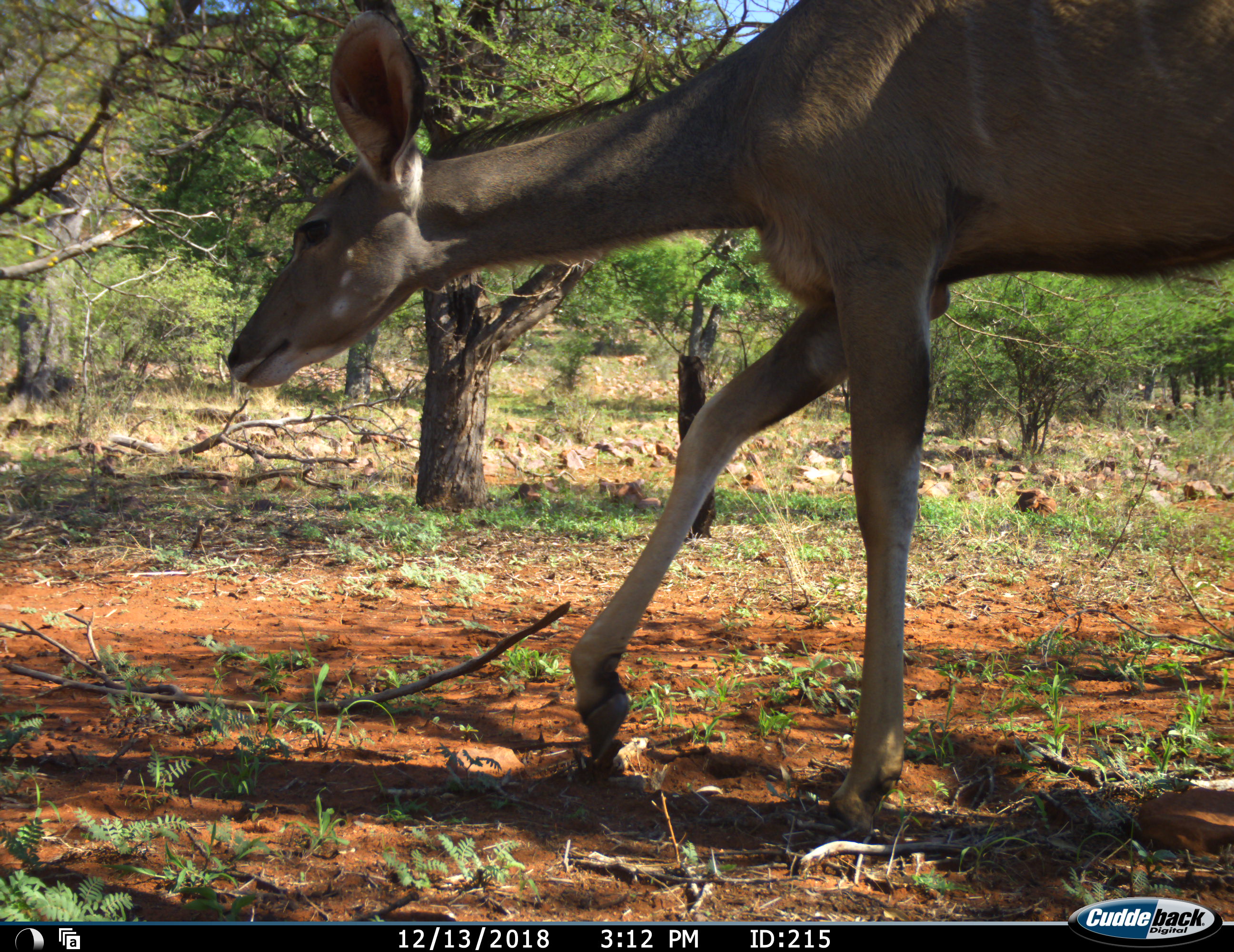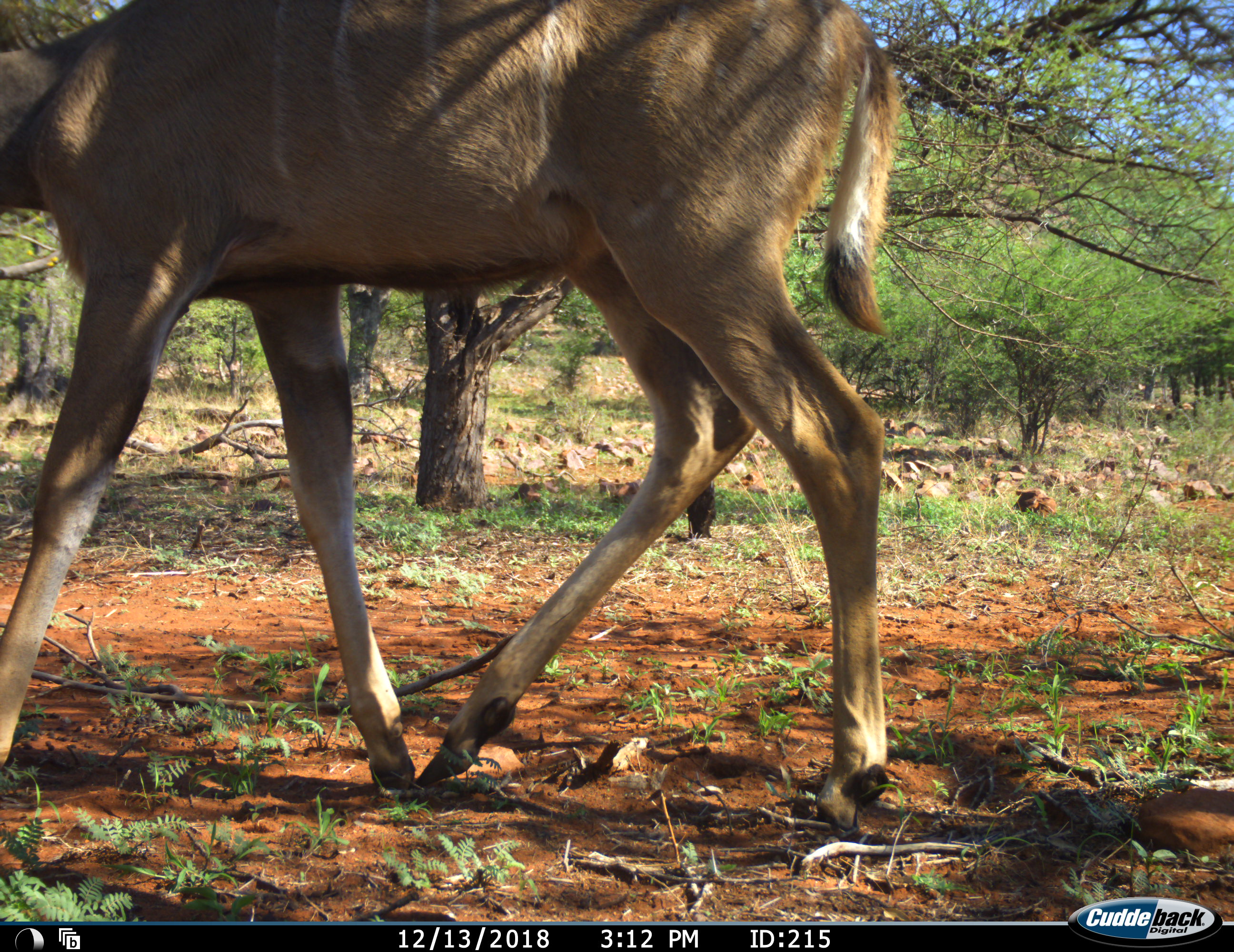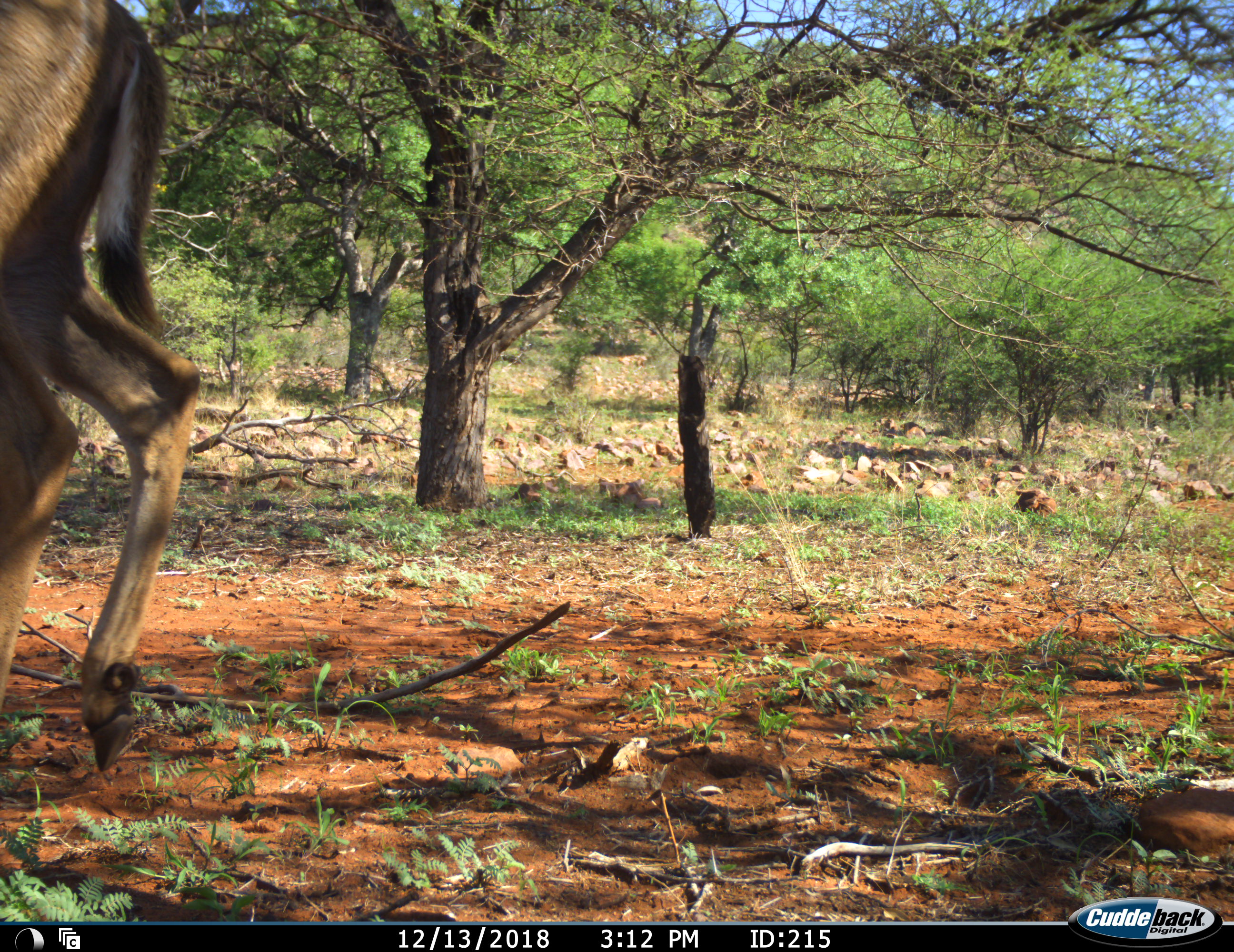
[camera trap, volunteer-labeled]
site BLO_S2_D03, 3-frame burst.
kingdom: Animalia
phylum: Chordata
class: Mammalia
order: Artiodactyla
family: Bovidae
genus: Tragelaphus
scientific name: Tragelaphus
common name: kudu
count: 1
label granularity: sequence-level